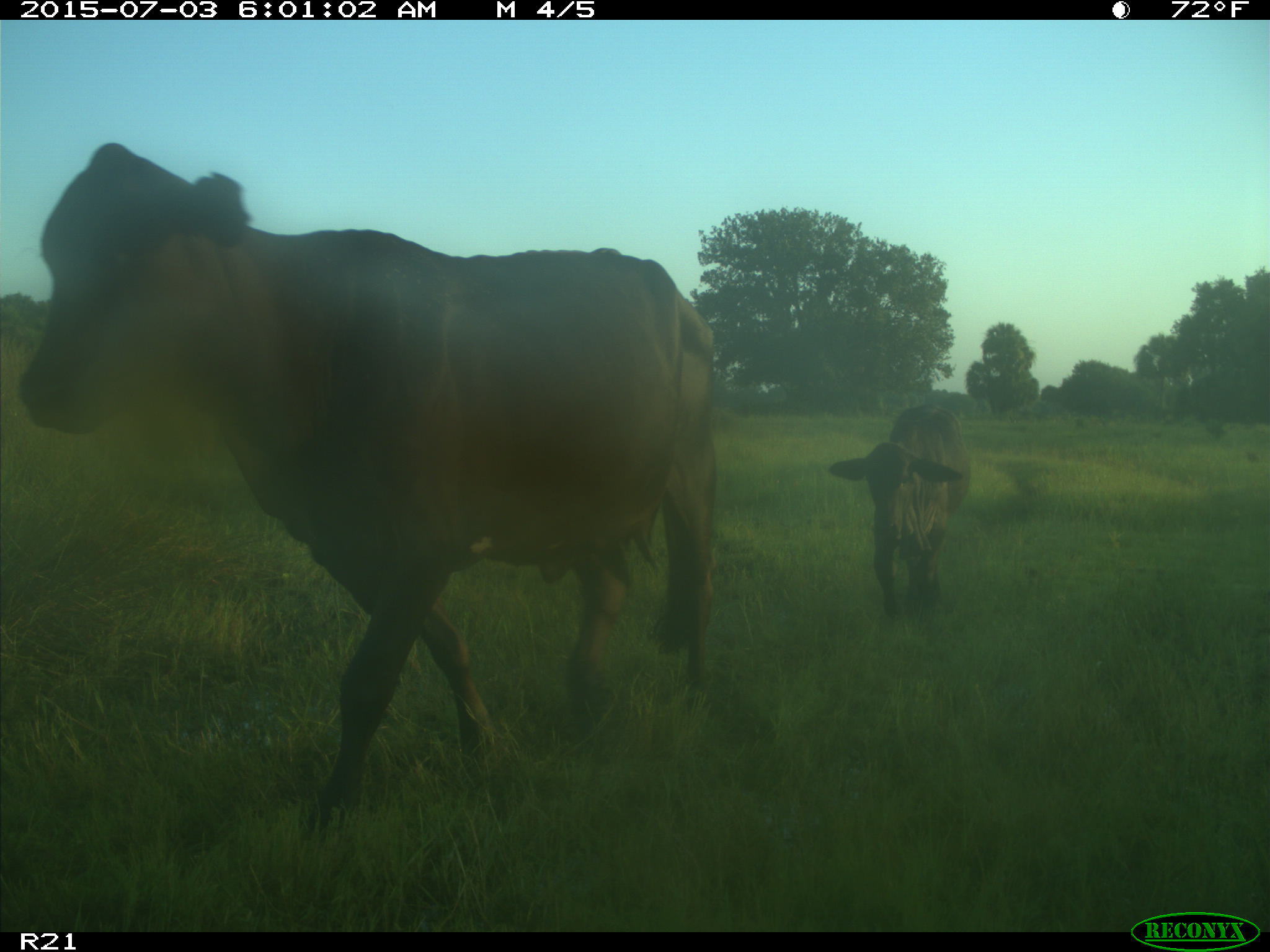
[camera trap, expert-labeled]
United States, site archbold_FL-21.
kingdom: Animalia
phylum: Chordata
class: Mammalia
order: Artiodactyla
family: Bovidae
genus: Bos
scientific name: Bos taurus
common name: domestic cow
Bos taurus (domestic cow).